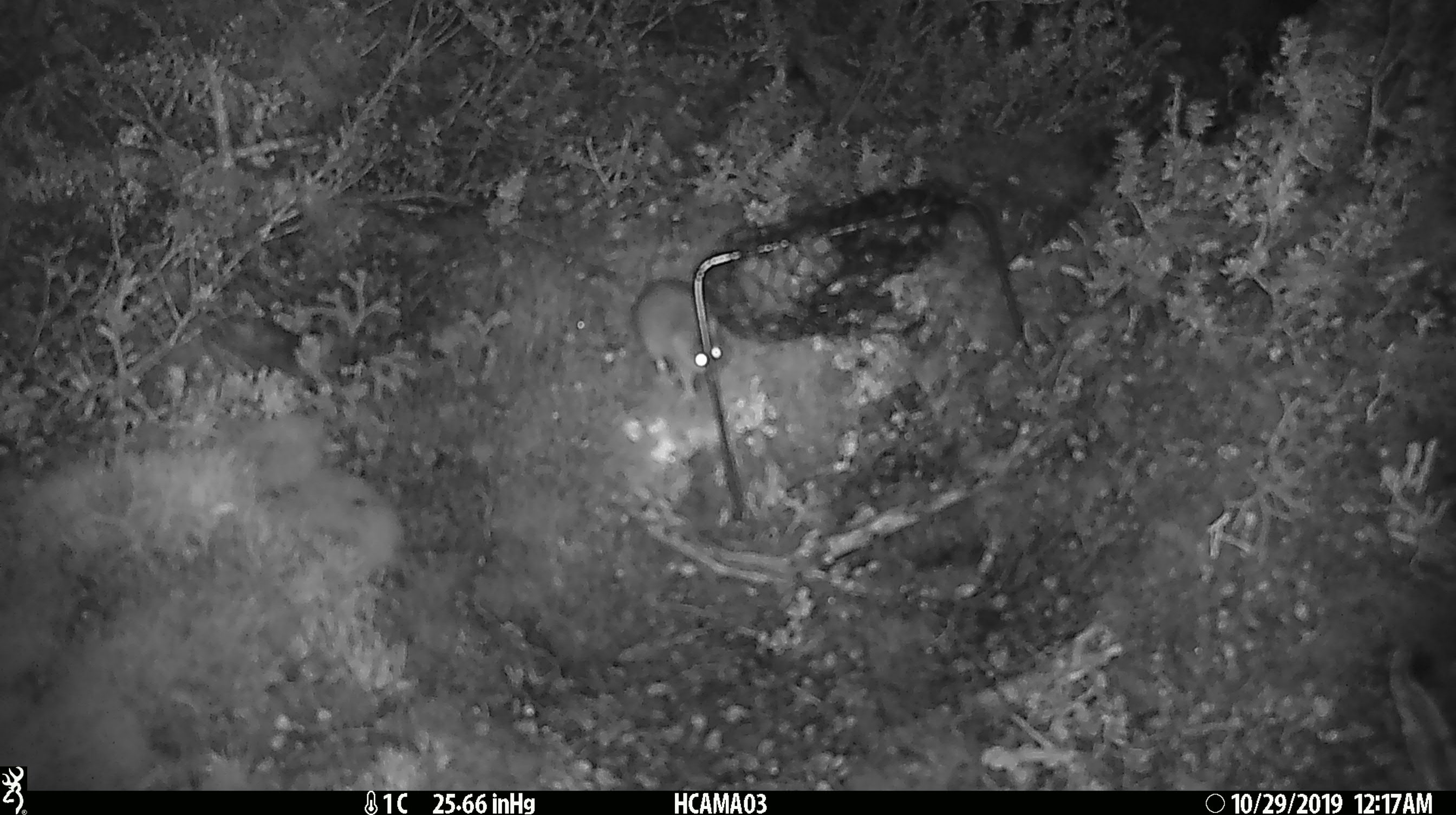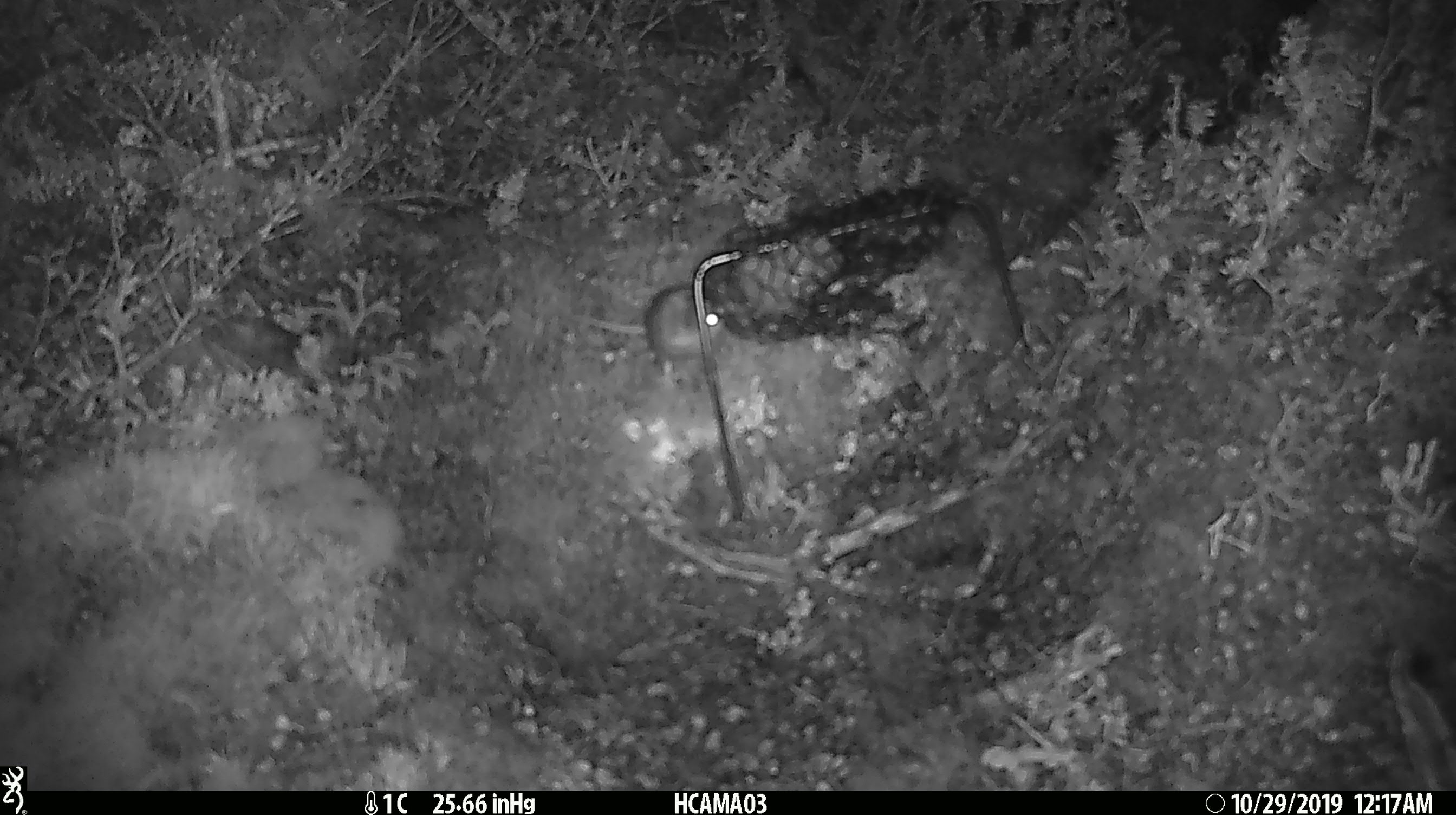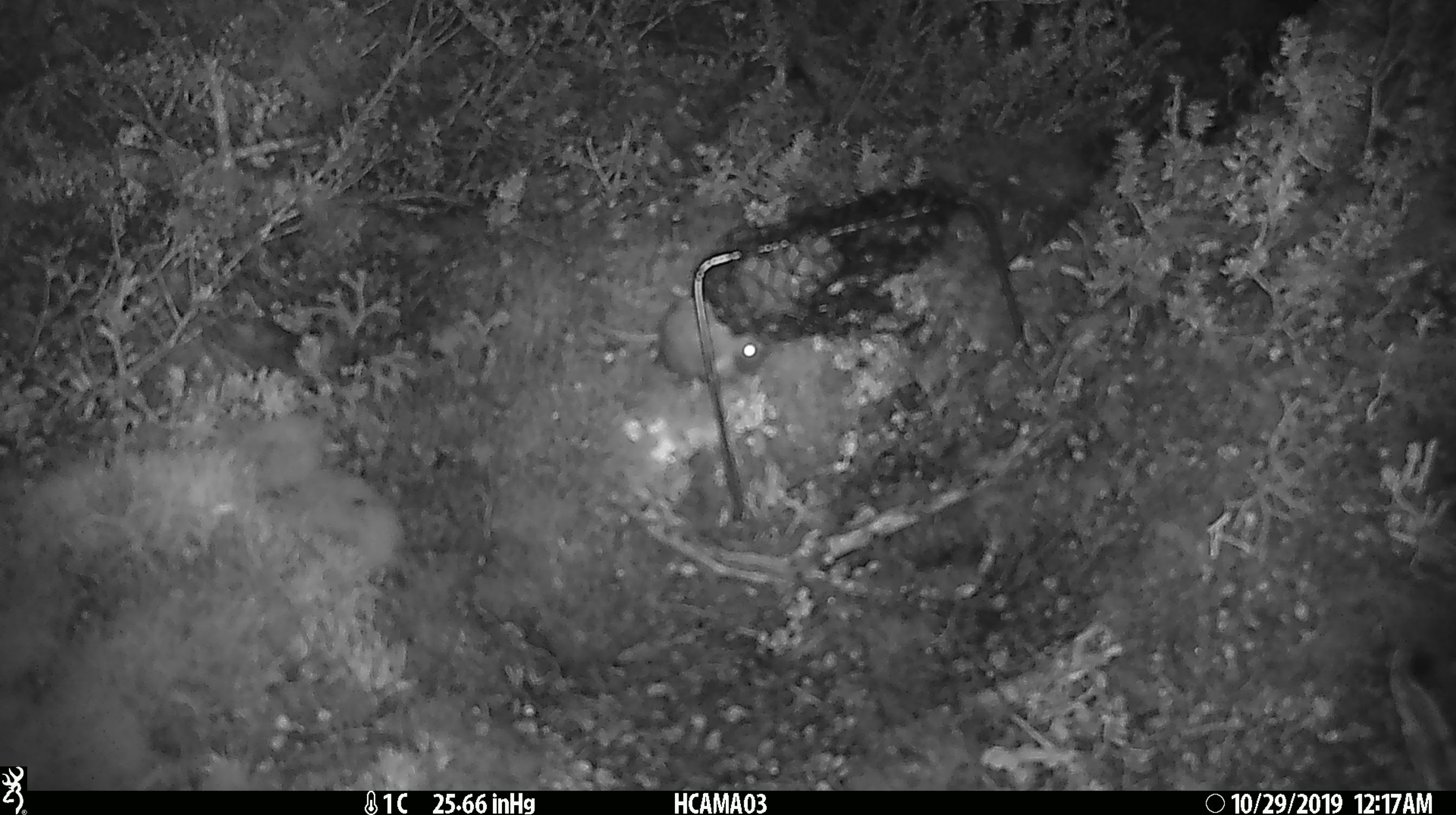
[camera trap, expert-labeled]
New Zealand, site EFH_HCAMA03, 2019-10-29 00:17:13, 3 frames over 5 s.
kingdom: Animalia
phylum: Chordata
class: Mammalia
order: Rodentia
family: Muridae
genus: Mus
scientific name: Mus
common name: mouse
Mouse (Mus).